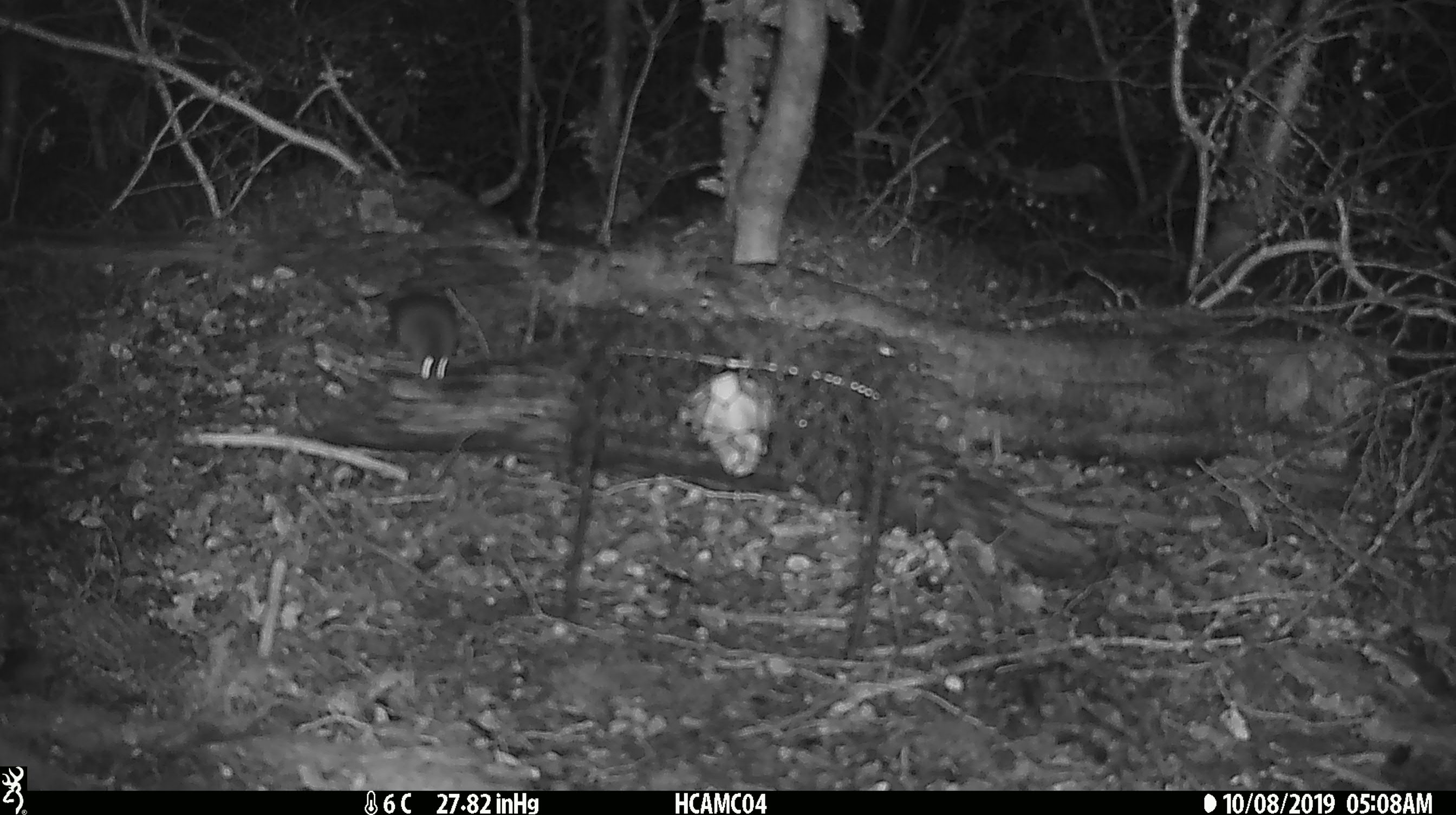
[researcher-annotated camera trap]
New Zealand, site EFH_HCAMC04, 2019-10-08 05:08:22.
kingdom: Animalia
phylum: Chordata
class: Mammalia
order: Rodentia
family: Muridae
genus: Mus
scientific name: Mus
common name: mouse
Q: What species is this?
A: Mouse (Mus).